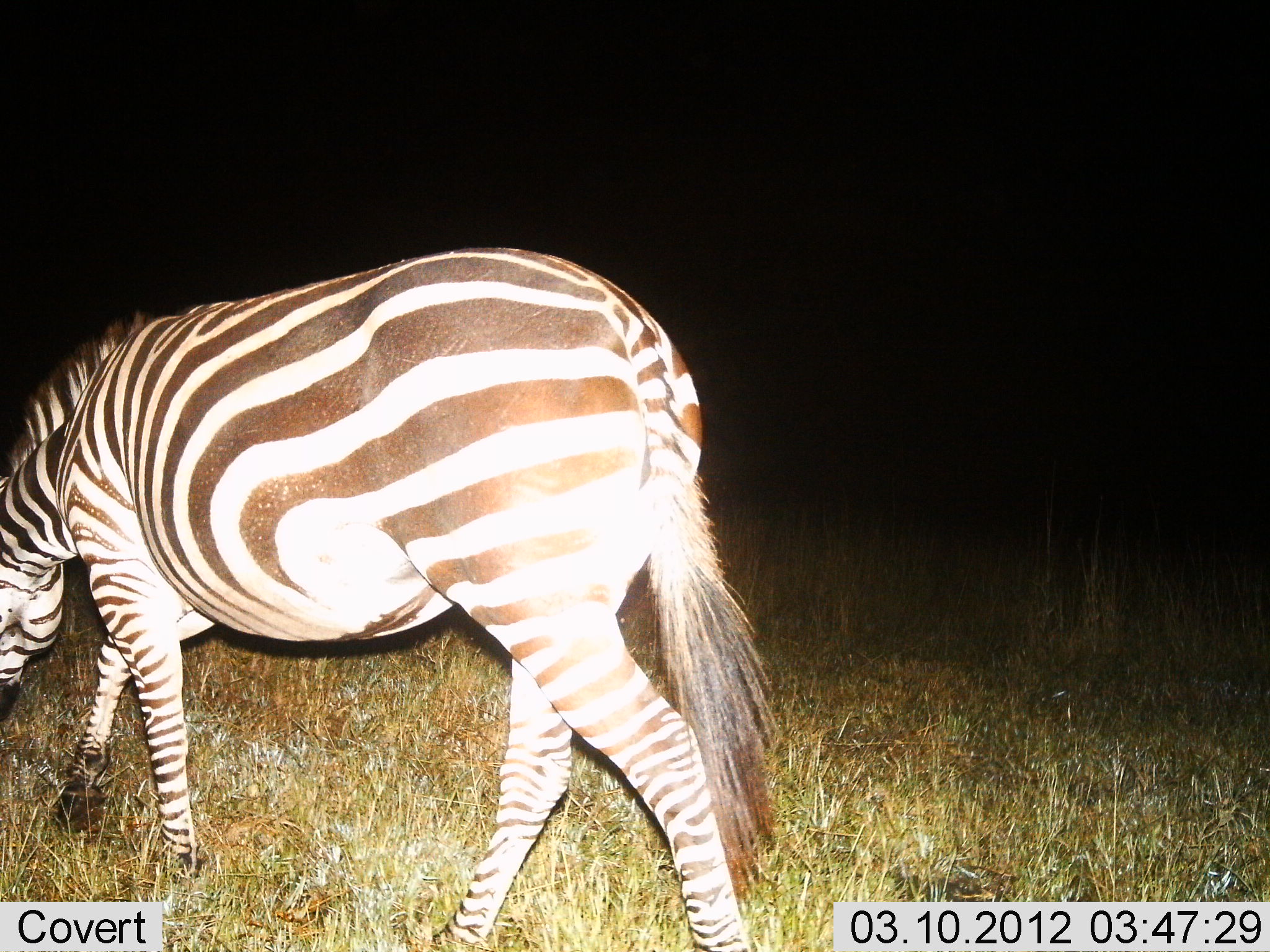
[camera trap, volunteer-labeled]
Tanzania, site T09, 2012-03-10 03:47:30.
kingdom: Animalia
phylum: Chordata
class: Mammalia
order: Perissodactyla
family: Equidae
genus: Equus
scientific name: Equus quagga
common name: plains zebra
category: zebra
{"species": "zebra (plains zebra) (Equus quagga)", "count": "1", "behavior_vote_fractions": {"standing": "4%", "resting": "0%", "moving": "61%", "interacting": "0%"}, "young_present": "0%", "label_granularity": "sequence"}